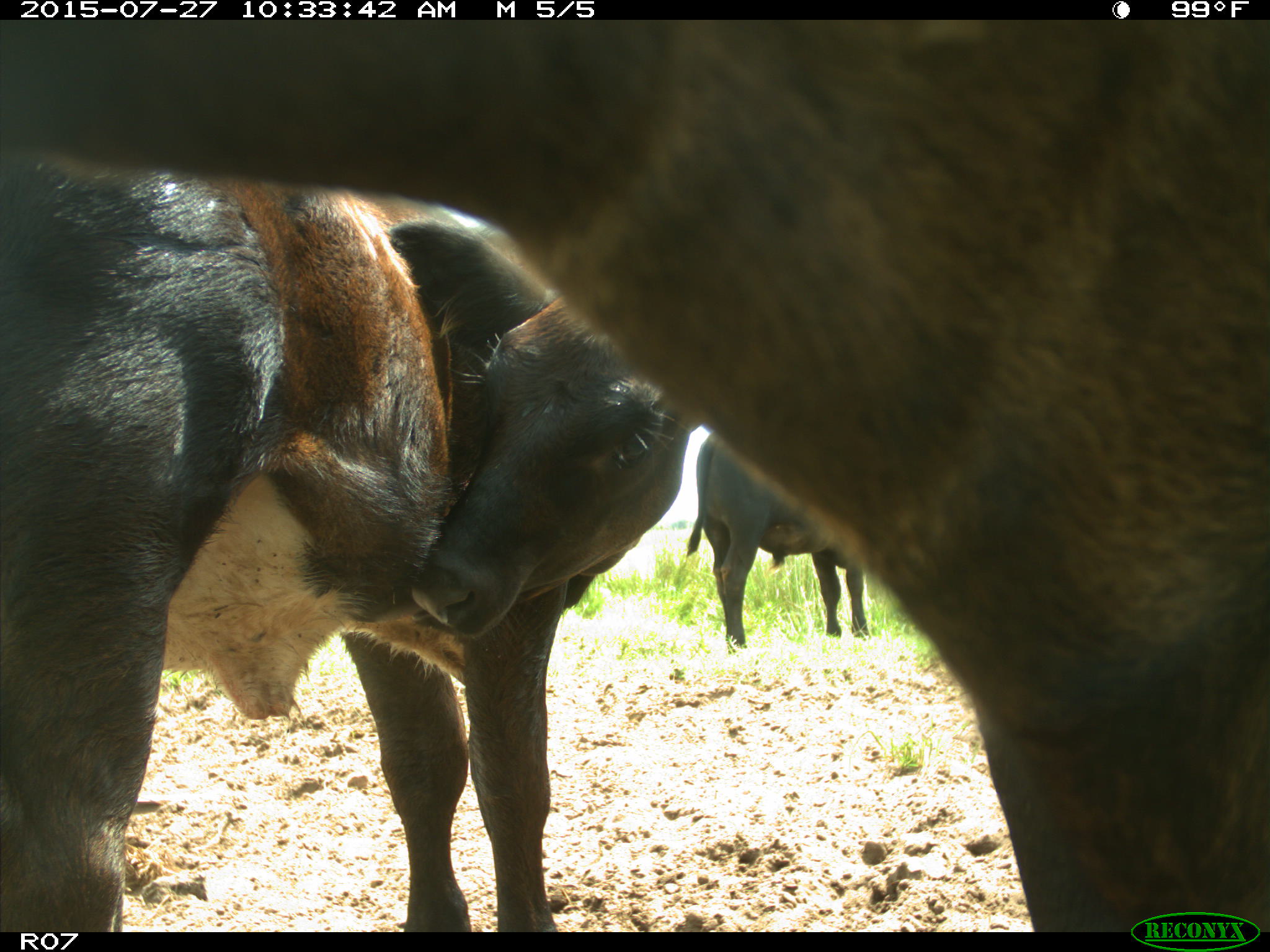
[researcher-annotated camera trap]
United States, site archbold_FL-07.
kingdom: Animalia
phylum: Chordata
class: Mammalia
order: Artiodactyla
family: Bovidae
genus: Bos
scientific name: Bos taurus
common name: domestic cow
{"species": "Bos taurus (domestic cow)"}